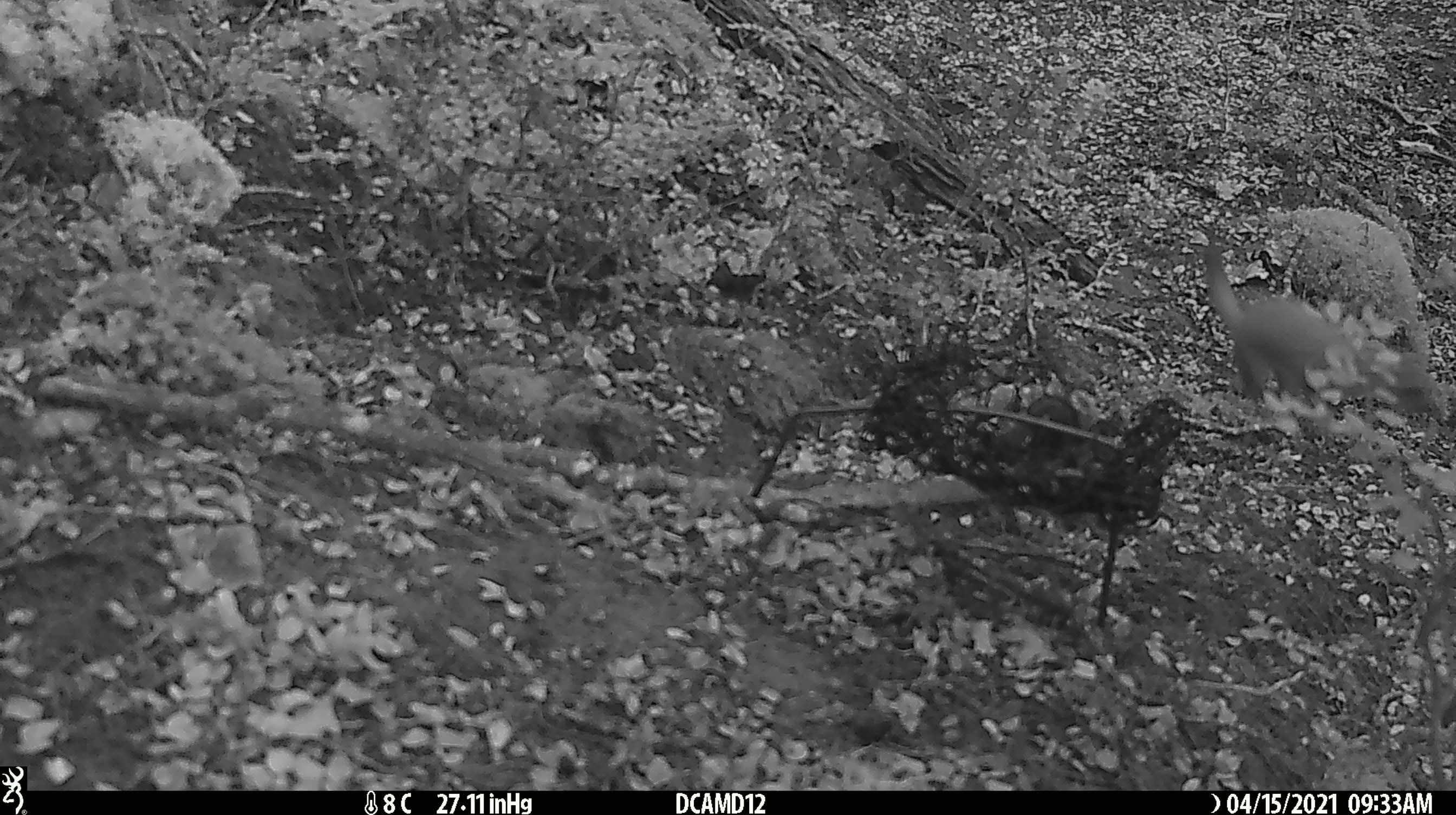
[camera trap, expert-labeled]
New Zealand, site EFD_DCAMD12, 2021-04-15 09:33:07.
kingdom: Animalia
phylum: Chordata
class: Mammalia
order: Carnivora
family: Mustelidae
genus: Mustela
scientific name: Mustela erminea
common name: stoat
Stoat (Mustela erminea).